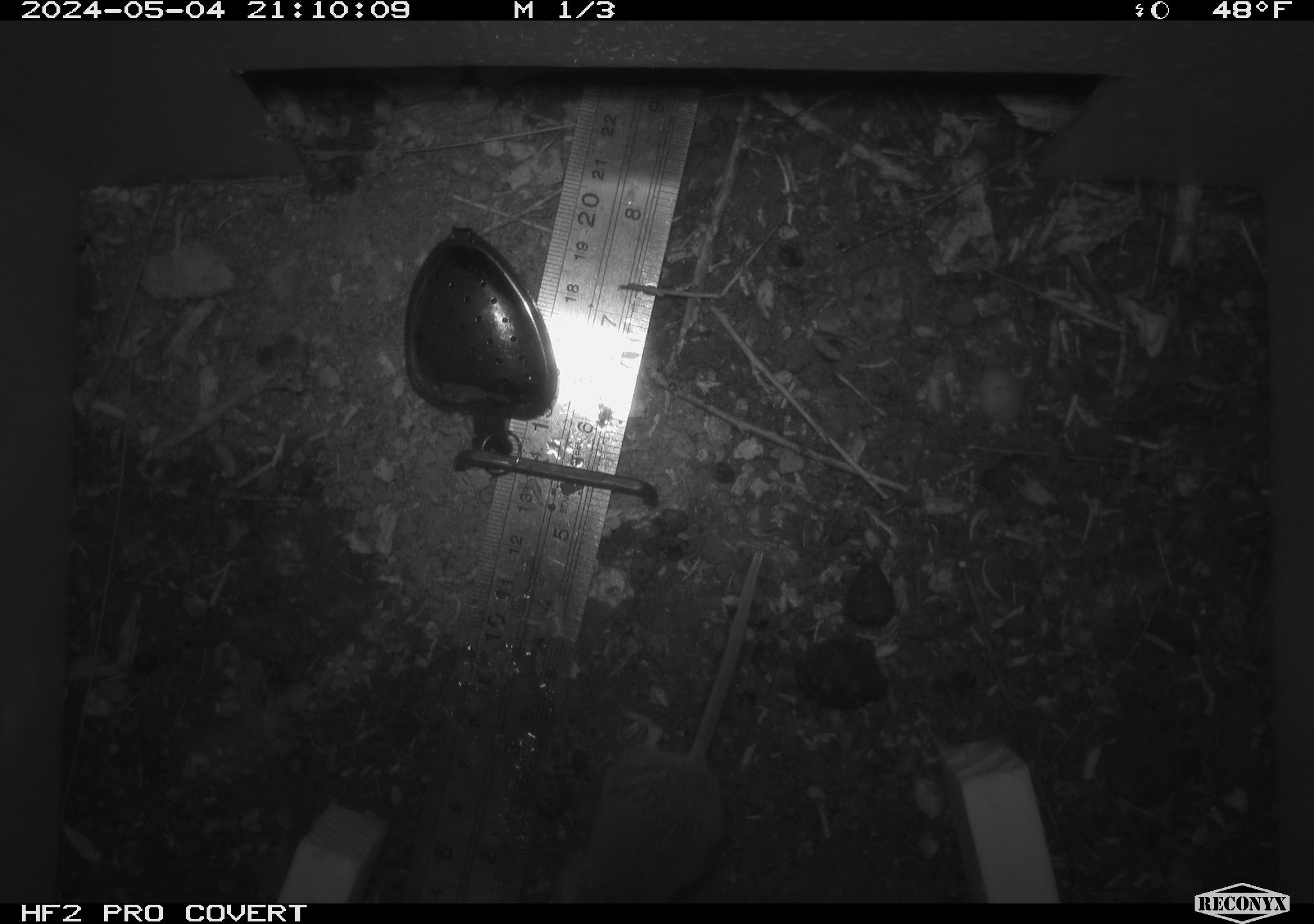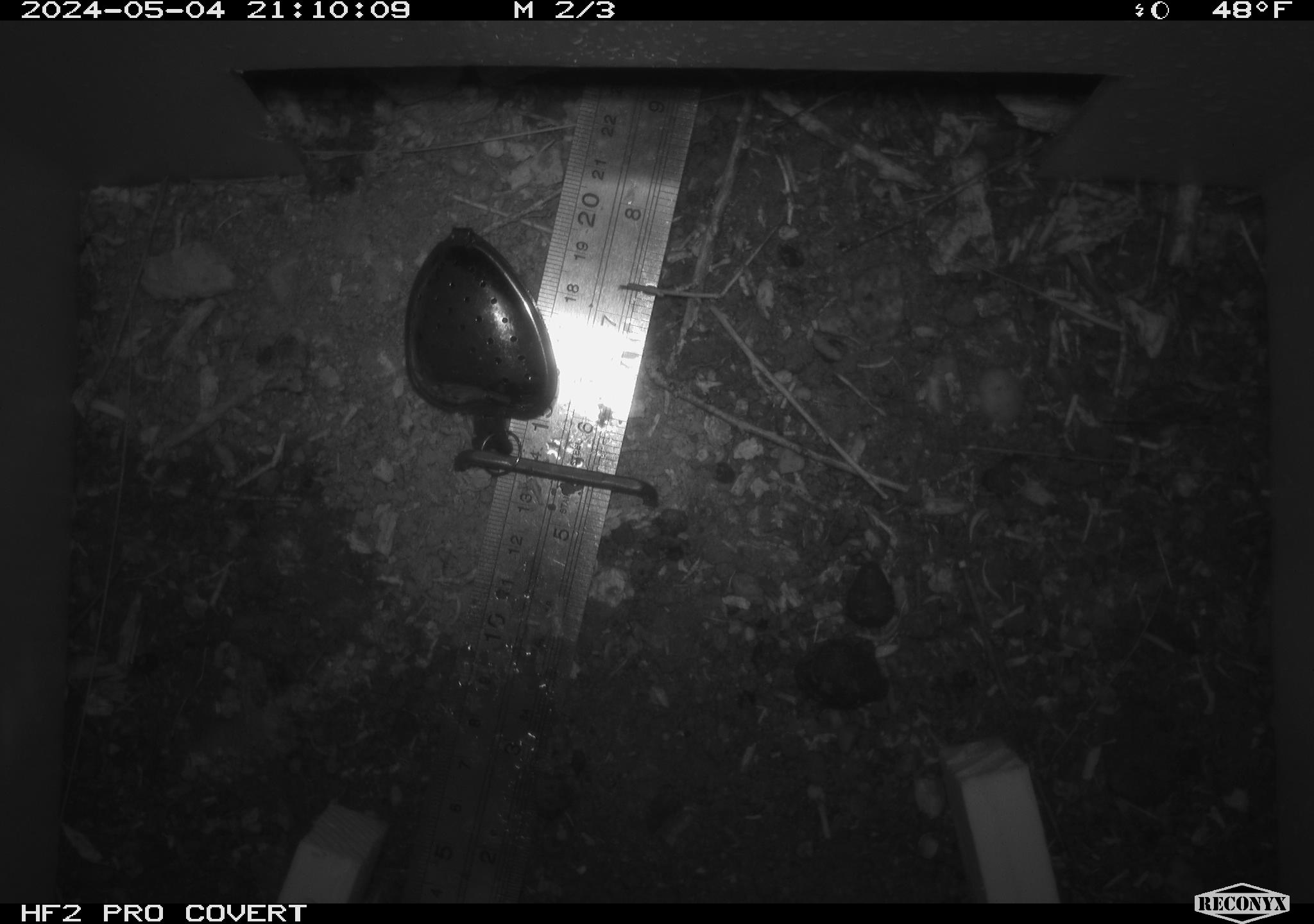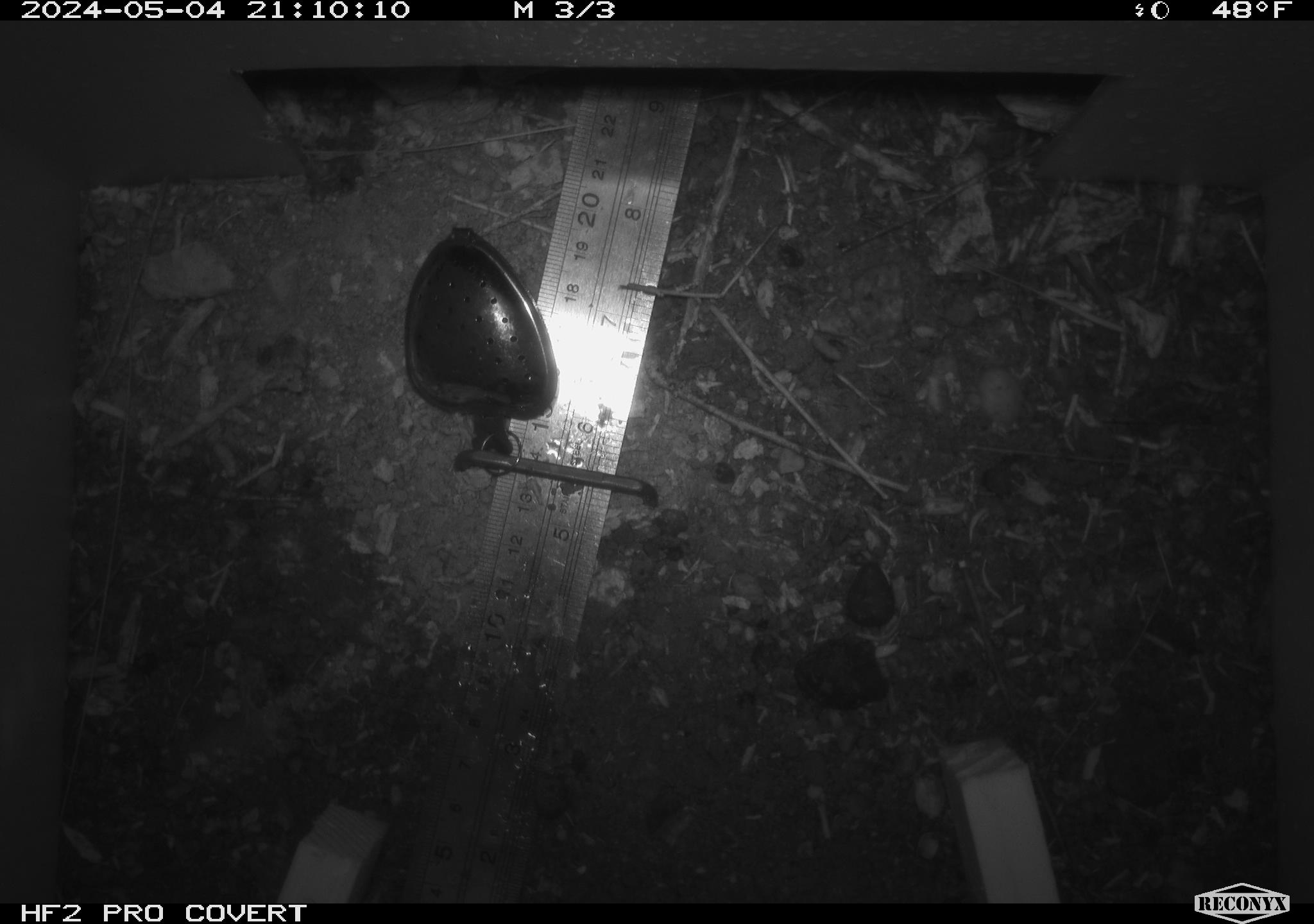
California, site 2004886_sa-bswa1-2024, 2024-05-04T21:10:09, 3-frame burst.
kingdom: Animalia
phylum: Chordata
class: Mammalia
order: Rodentia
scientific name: Rodentia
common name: mouse species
Mouse species (Rodentia).